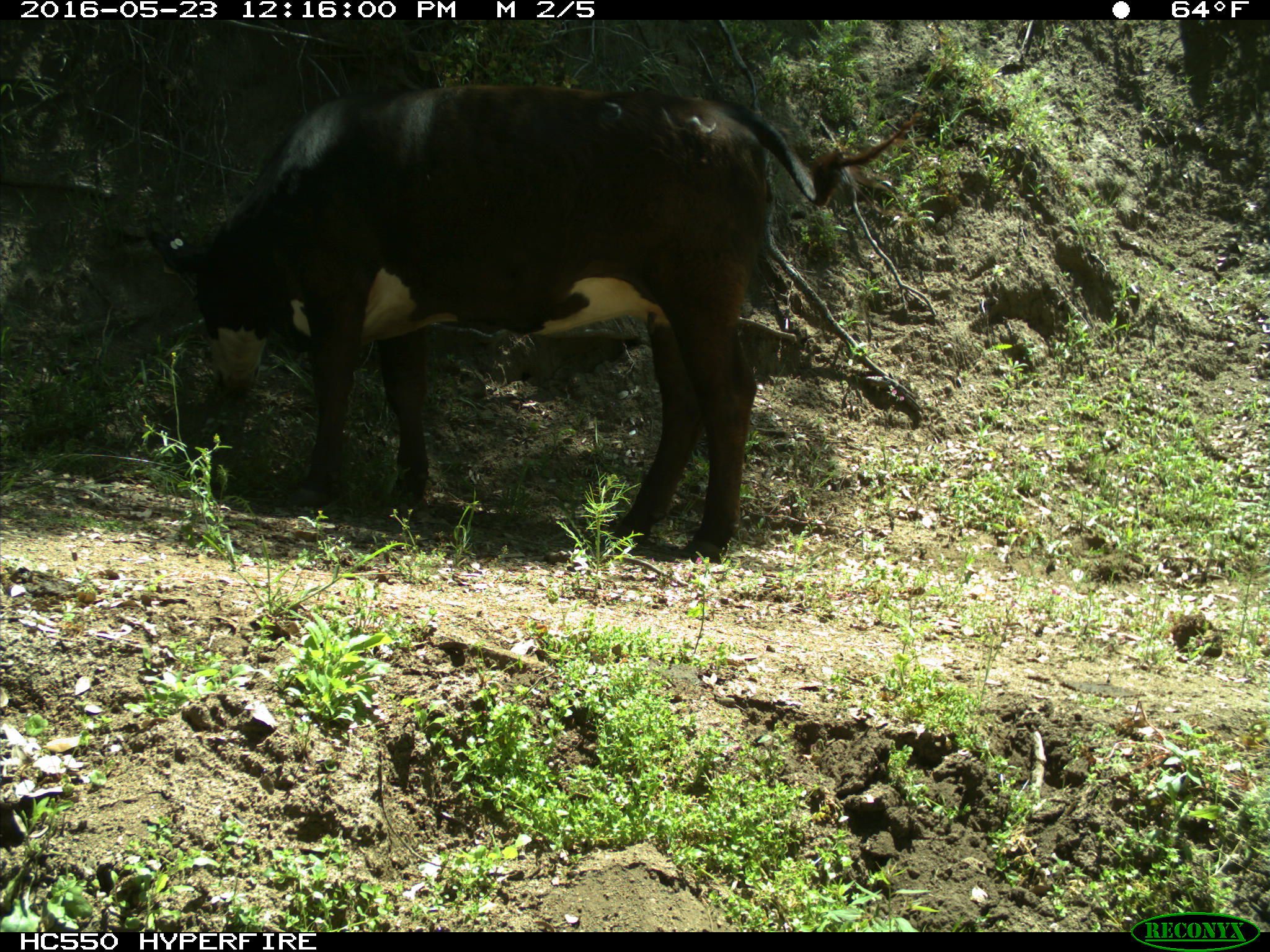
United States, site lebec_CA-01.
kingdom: Animalia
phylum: Chordata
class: Mammalia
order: Artiodactyla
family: Bovidae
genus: Bos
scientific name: Bos taurus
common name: domestic cow